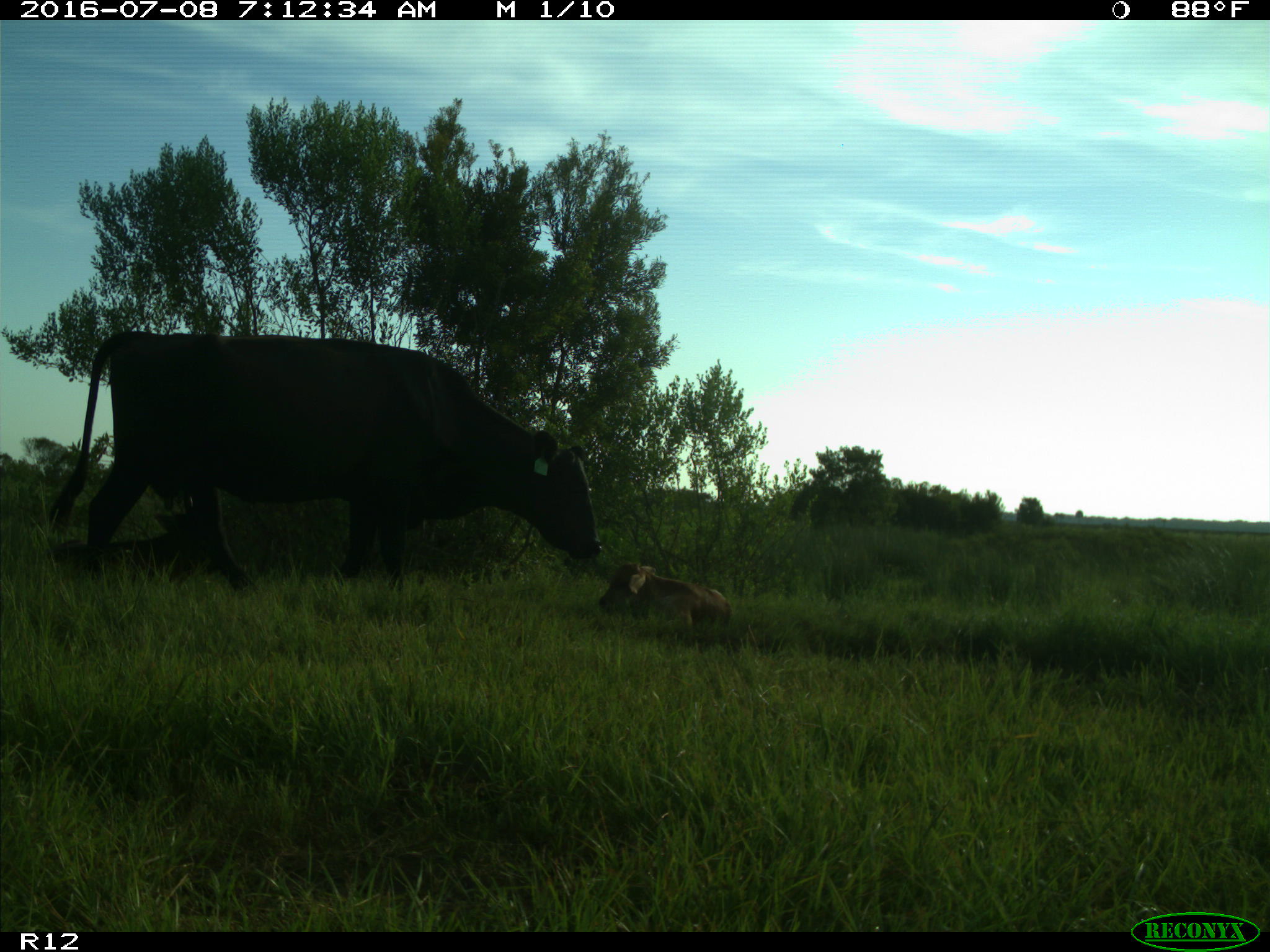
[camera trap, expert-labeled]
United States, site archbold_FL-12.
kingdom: Animalia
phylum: Chordata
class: Mammalia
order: Artiodactyla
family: Bovidae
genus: Bos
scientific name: Bos taurus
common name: domestic cow